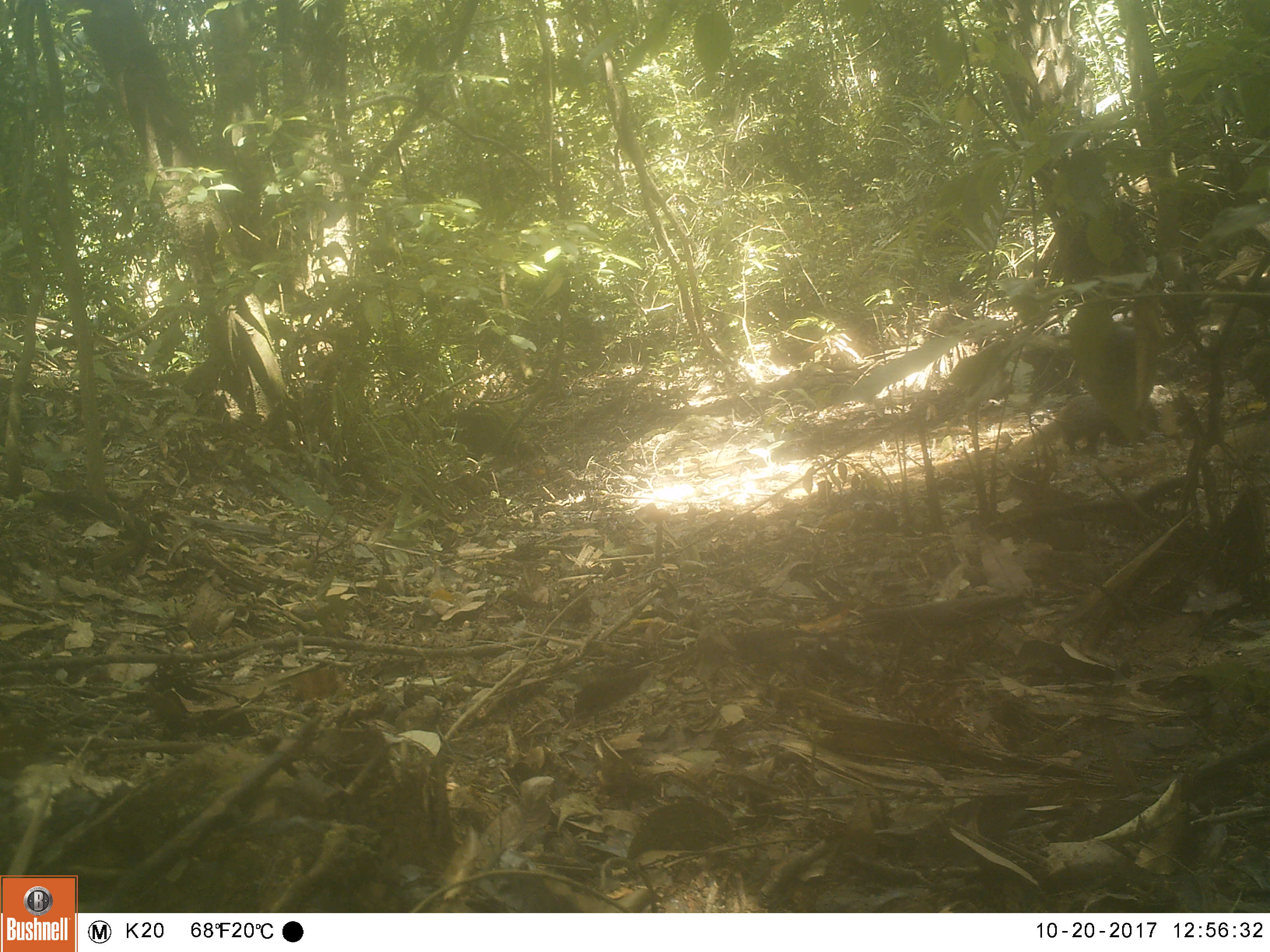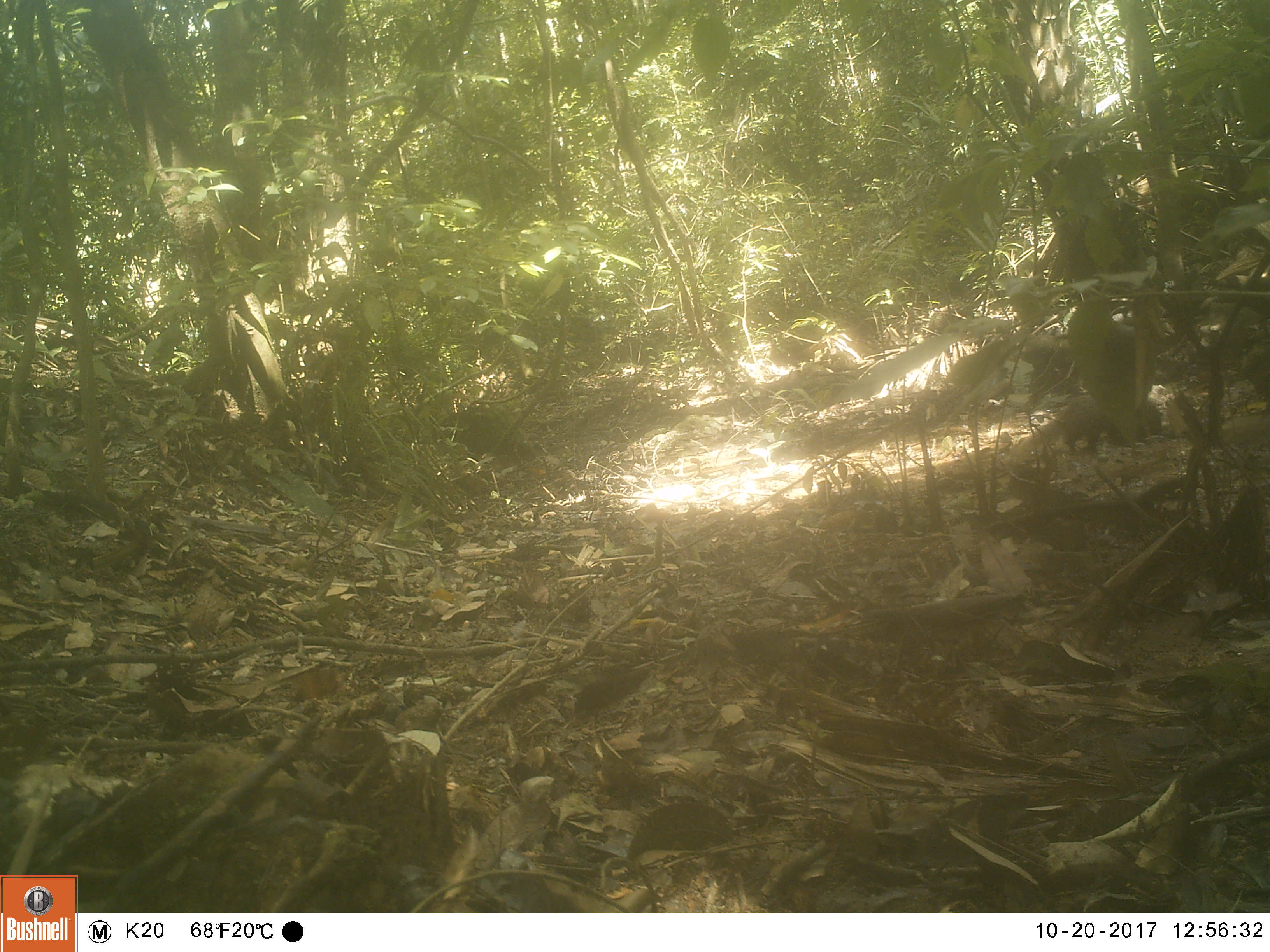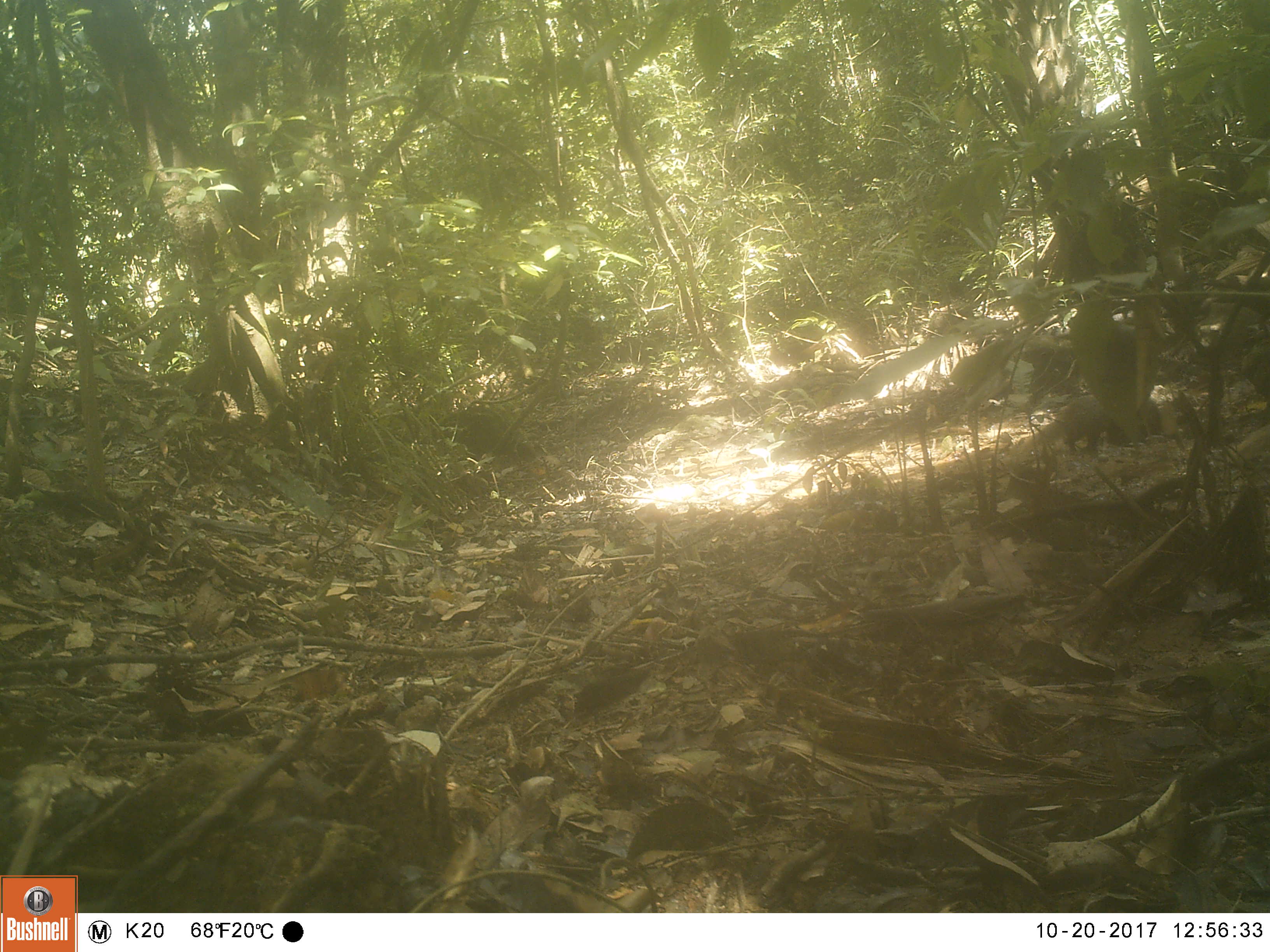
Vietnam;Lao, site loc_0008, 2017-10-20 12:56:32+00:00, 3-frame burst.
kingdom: Animalia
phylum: Chordata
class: Mammalia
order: Carnivora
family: Herpestidae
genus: Urva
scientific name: Urva urva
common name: crab-eating mongoose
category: crab eating mongoose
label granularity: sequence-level